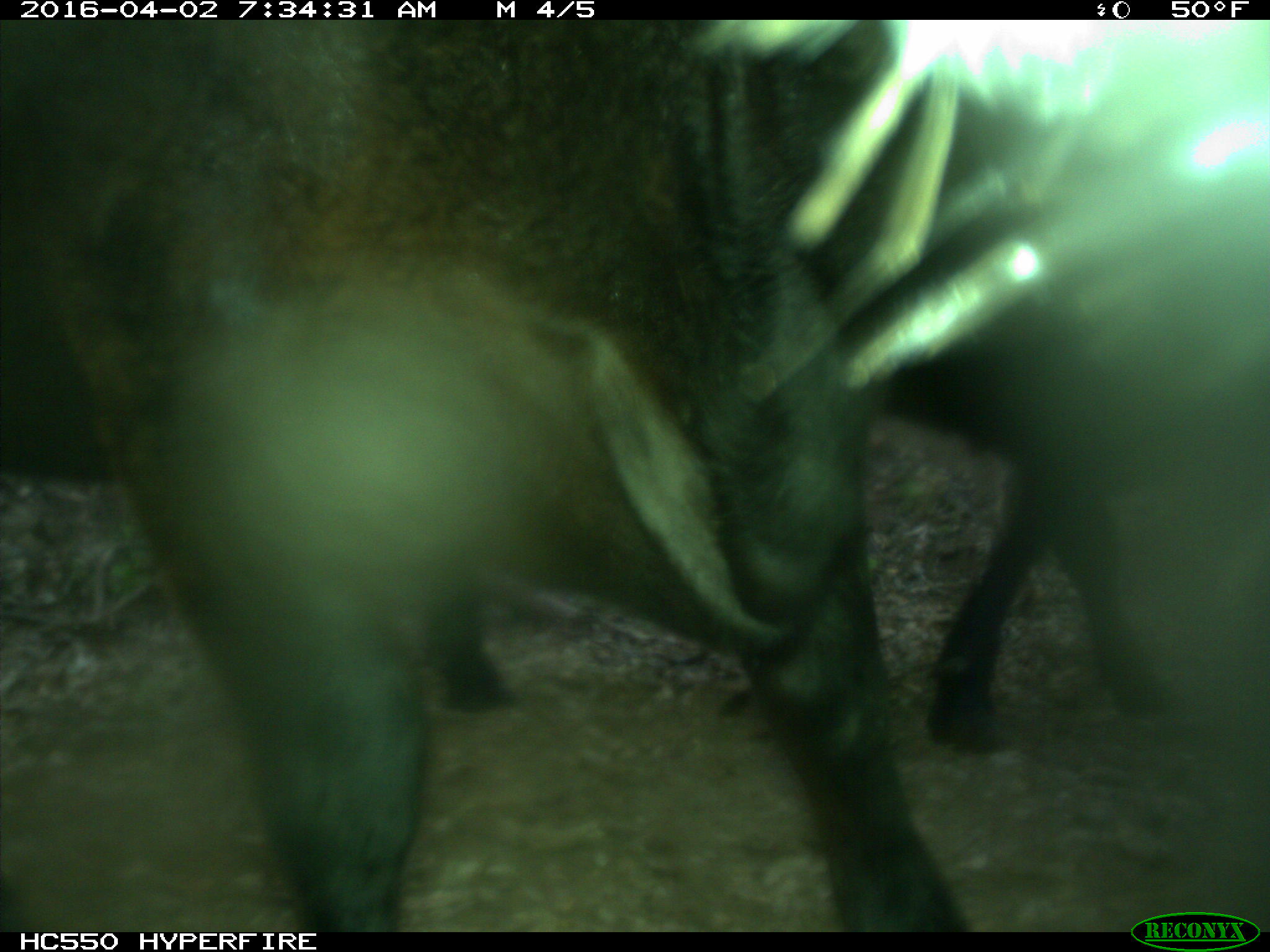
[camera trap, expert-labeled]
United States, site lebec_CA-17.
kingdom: Animalia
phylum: Chordata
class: Mammalia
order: Artiodactyla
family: Bovidae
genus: Bos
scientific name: Bos taurus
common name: domestic cow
Bos taurus (domestic cow).